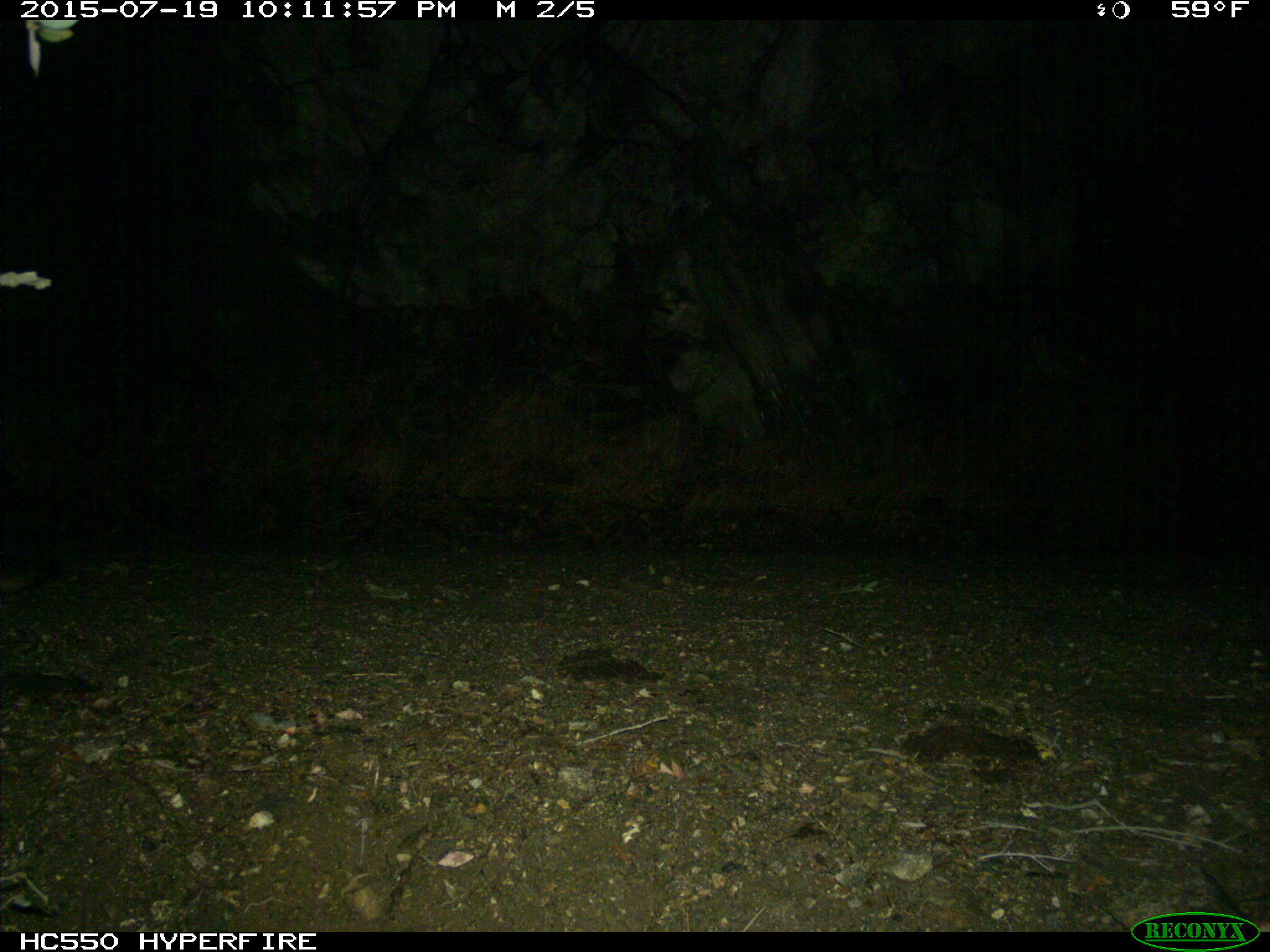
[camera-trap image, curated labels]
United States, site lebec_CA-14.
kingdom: Animalia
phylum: Chordata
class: Mammalia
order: Carnivora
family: Canidae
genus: Urocyon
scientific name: Urocyon cinereoargenteus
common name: gray fox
Urocyon cinereoargenteus (gray fox).